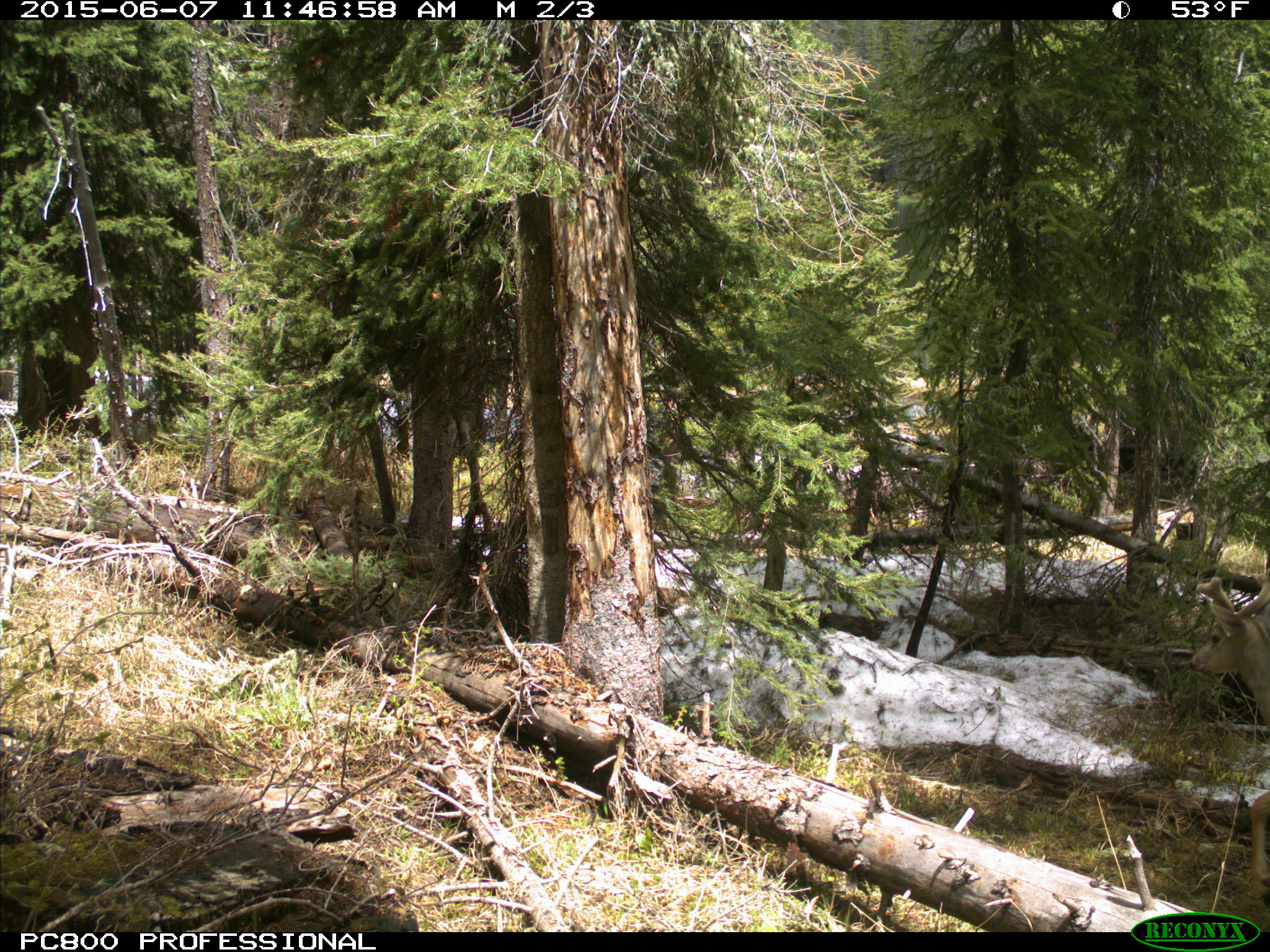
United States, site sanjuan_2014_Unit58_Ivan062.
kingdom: Animalia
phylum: Chordata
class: Mammalia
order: Artiodactyla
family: Cervidae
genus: Odocoileus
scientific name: Odocoileus hemionus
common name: mule deer